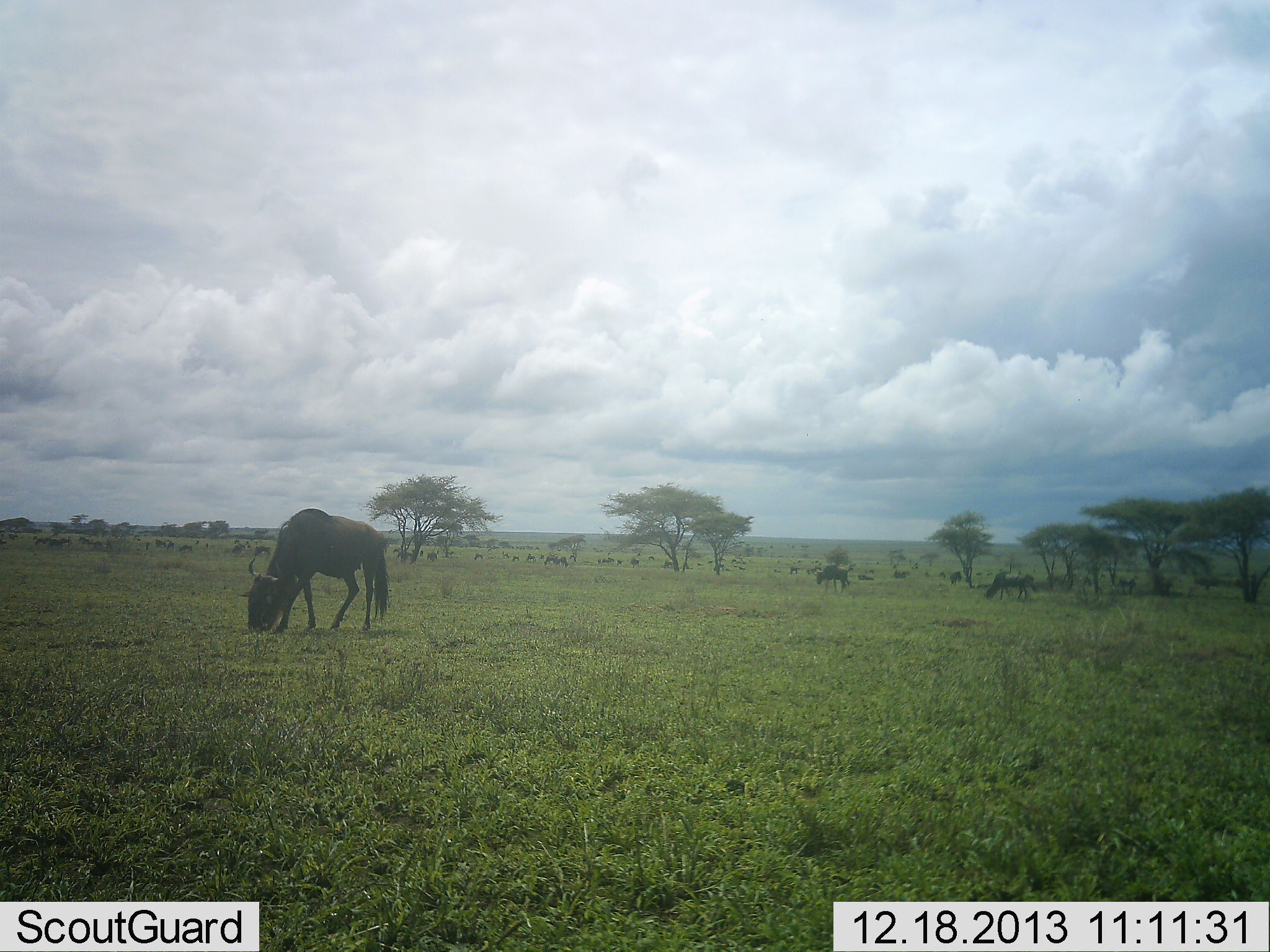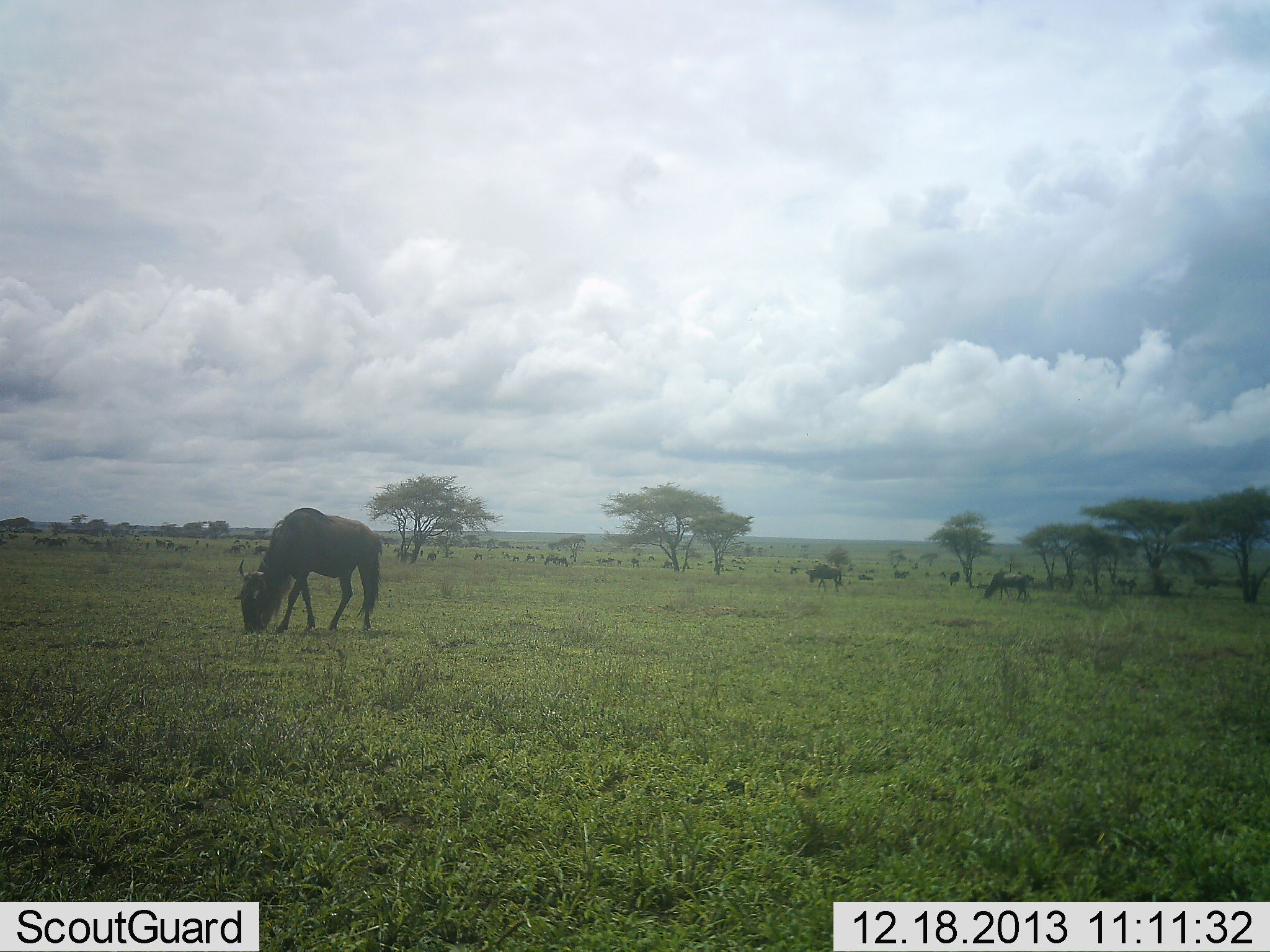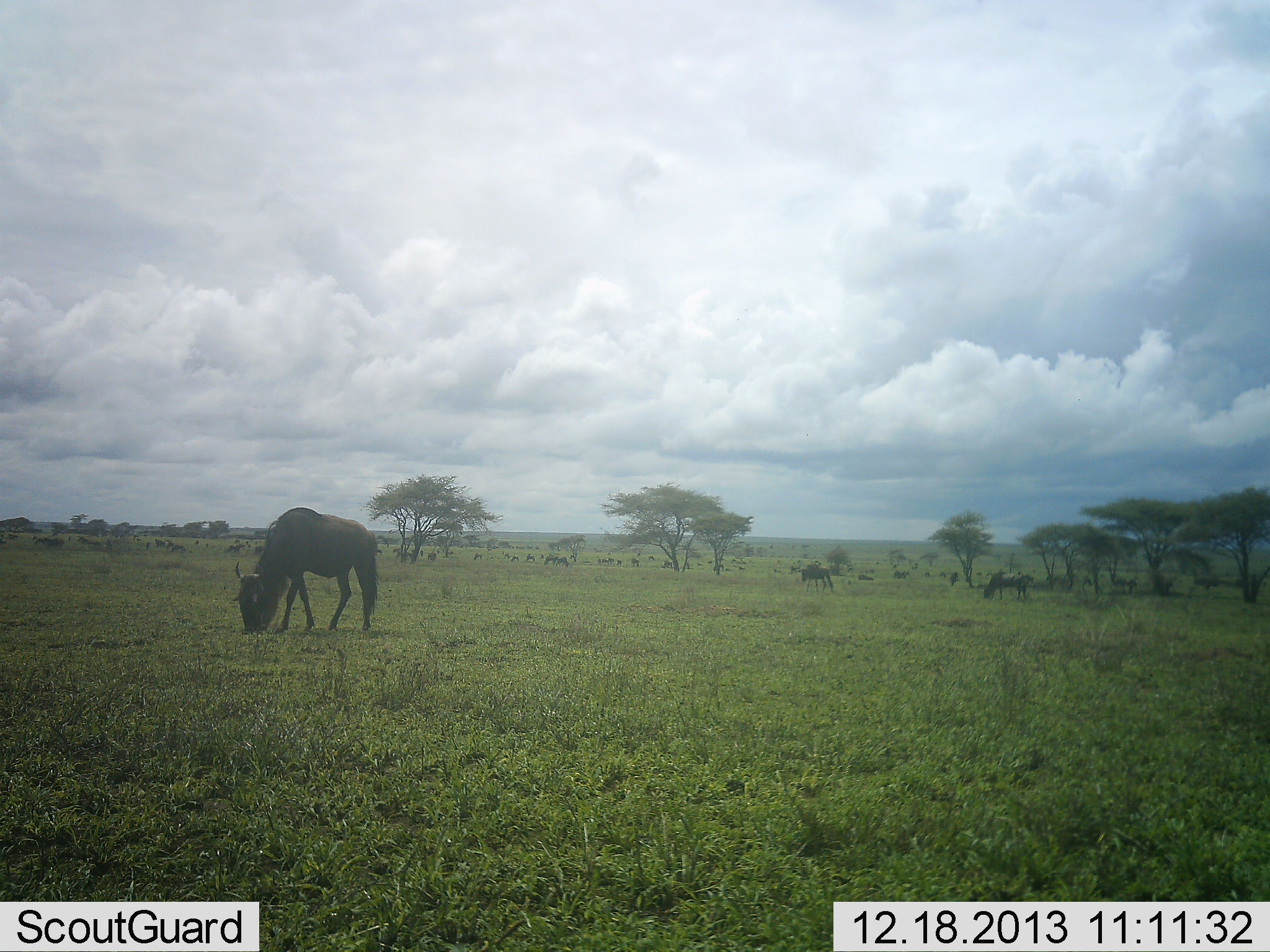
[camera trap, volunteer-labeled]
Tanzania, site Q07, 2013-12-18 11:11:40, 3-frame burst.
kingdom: Animalia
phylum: Chordata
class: Mammalia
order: Artiodactyla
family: Bovidae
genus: Connochaetes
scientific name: Connochaetes taurinus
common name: blue wildebeest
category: wildebeest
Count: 11-50.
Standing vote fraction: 60%.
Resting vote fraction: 10%.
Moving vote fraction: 40%.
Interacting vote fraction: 10%.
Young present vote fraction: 0%.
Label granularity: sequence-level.